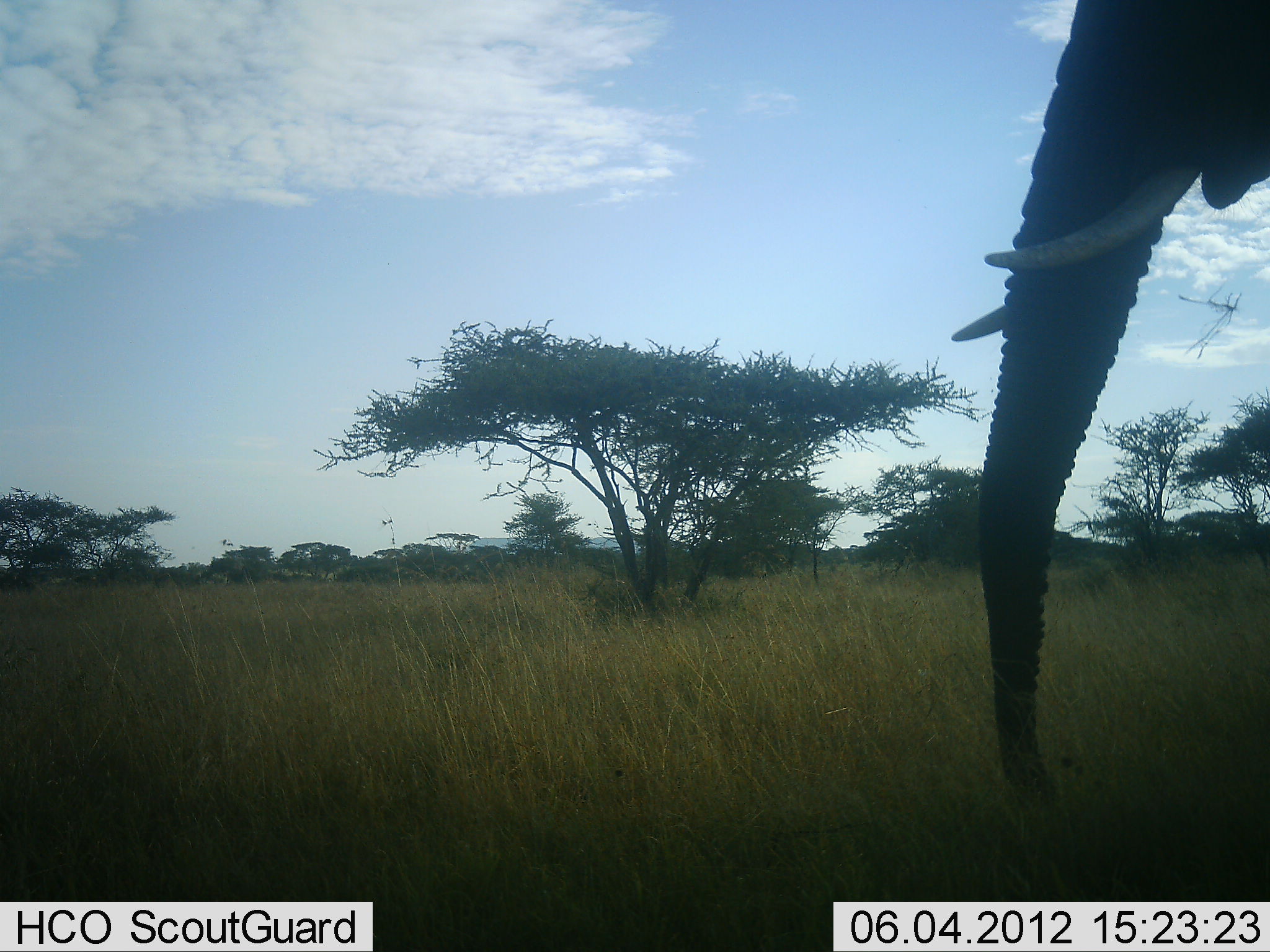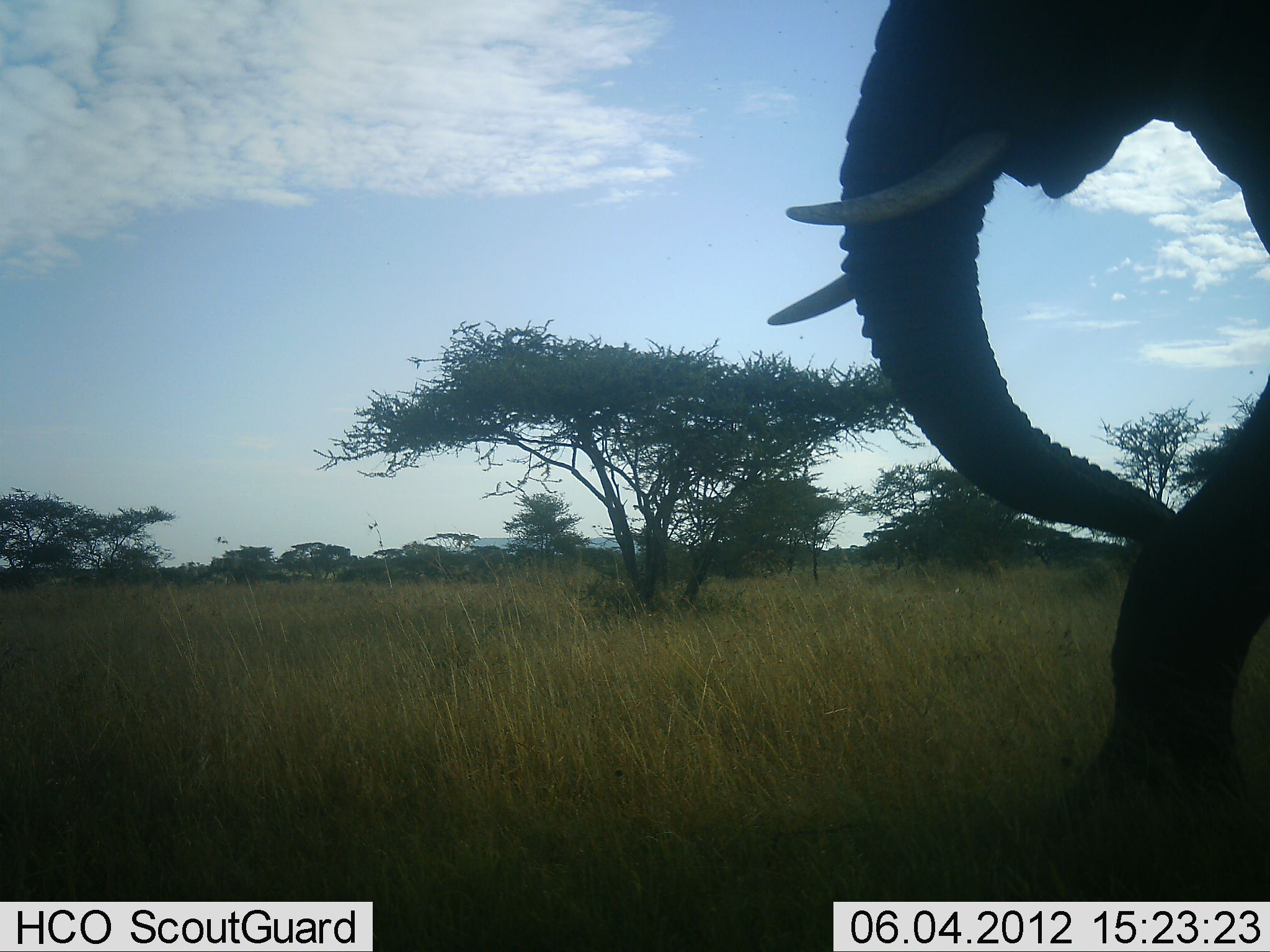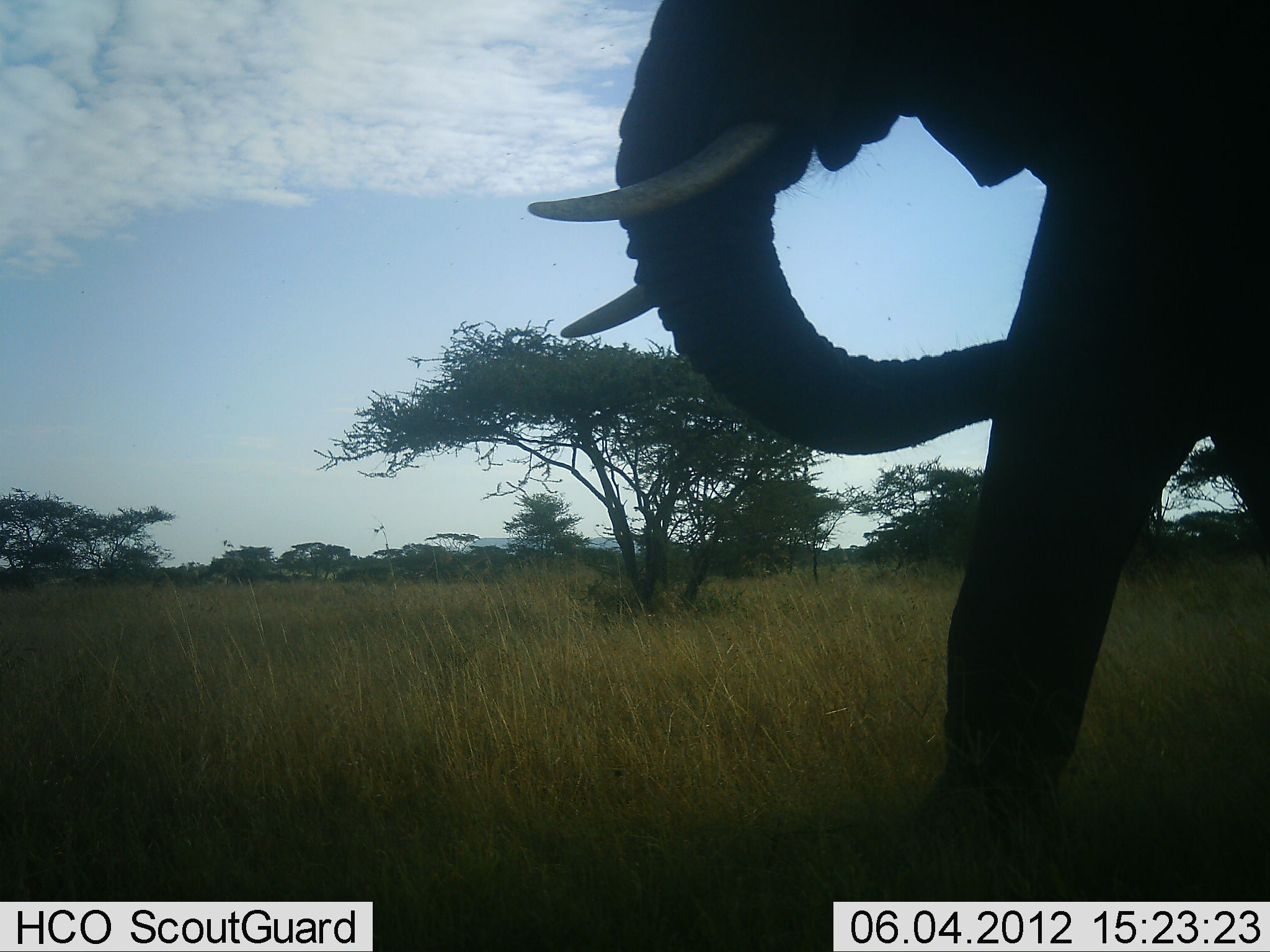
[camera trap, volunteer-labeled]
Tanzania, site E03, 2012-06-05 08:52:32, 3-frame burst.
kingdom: Animalia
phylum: Chordata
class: Mammalia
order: Proboscidea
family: Elephantidae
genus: Loxodonta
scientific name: Loxodonta africana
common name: african bush elephant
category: elephant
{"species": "elephant (african bush elephant) (Loxodonta africana)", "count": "1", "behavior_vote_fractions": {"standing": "0%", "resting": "0%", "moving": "100%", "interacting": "0%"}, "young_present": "0%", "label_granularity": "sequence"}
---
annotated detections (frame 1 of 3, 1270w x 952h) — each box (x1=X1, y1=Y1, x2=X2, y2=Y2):
animal: (x1=957, y1=0, x2=1270, y2=818)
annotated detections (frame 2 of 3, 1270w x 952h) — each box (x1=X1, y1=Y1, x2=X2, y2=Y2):
animal: (x1=762, y1=0, x2=1270, y2=821)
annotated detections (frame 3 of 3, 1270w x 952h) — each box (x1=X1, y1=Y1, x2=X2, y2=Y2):
animal: (x1=527, y1=1, x2=1270, y2=824)